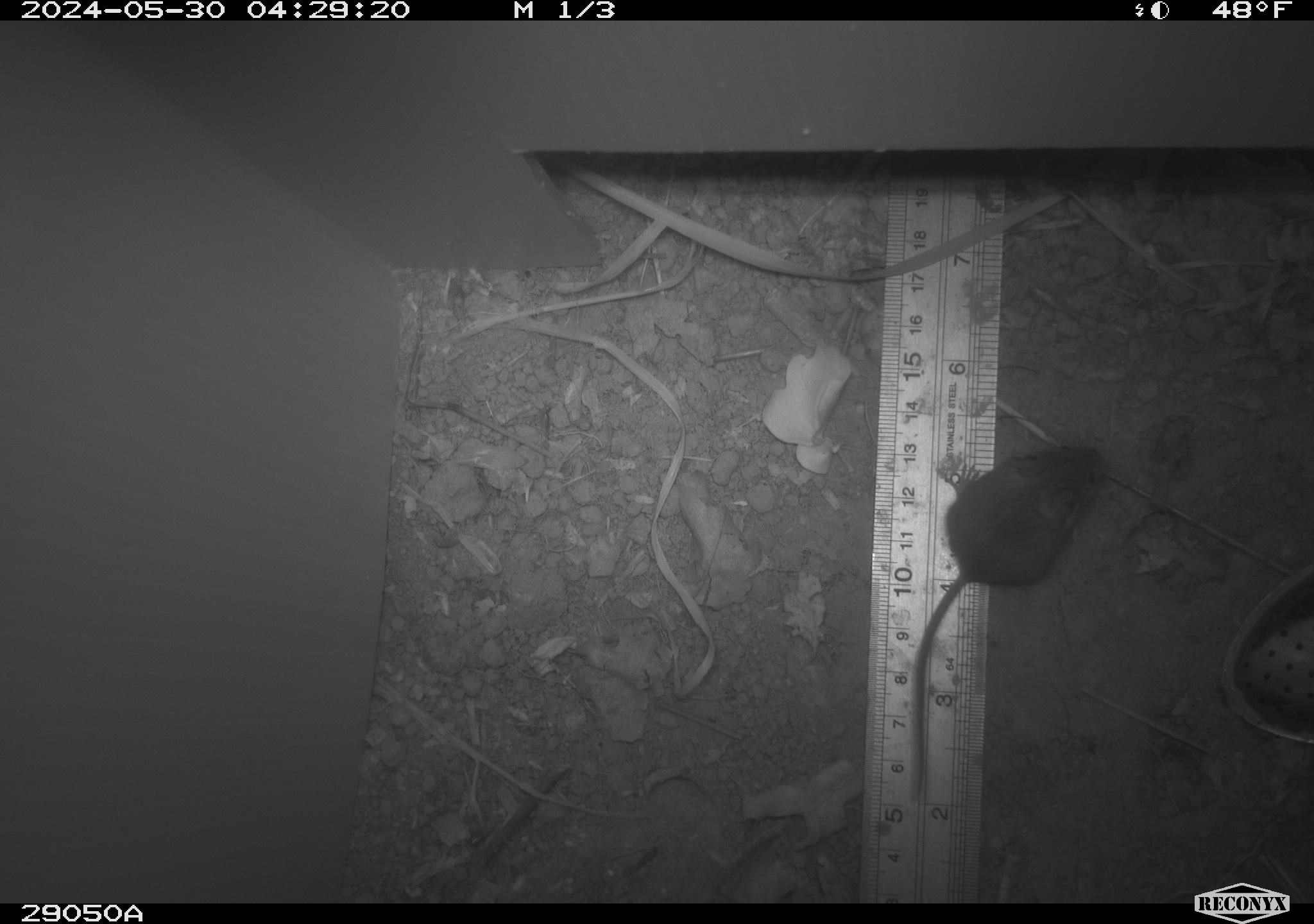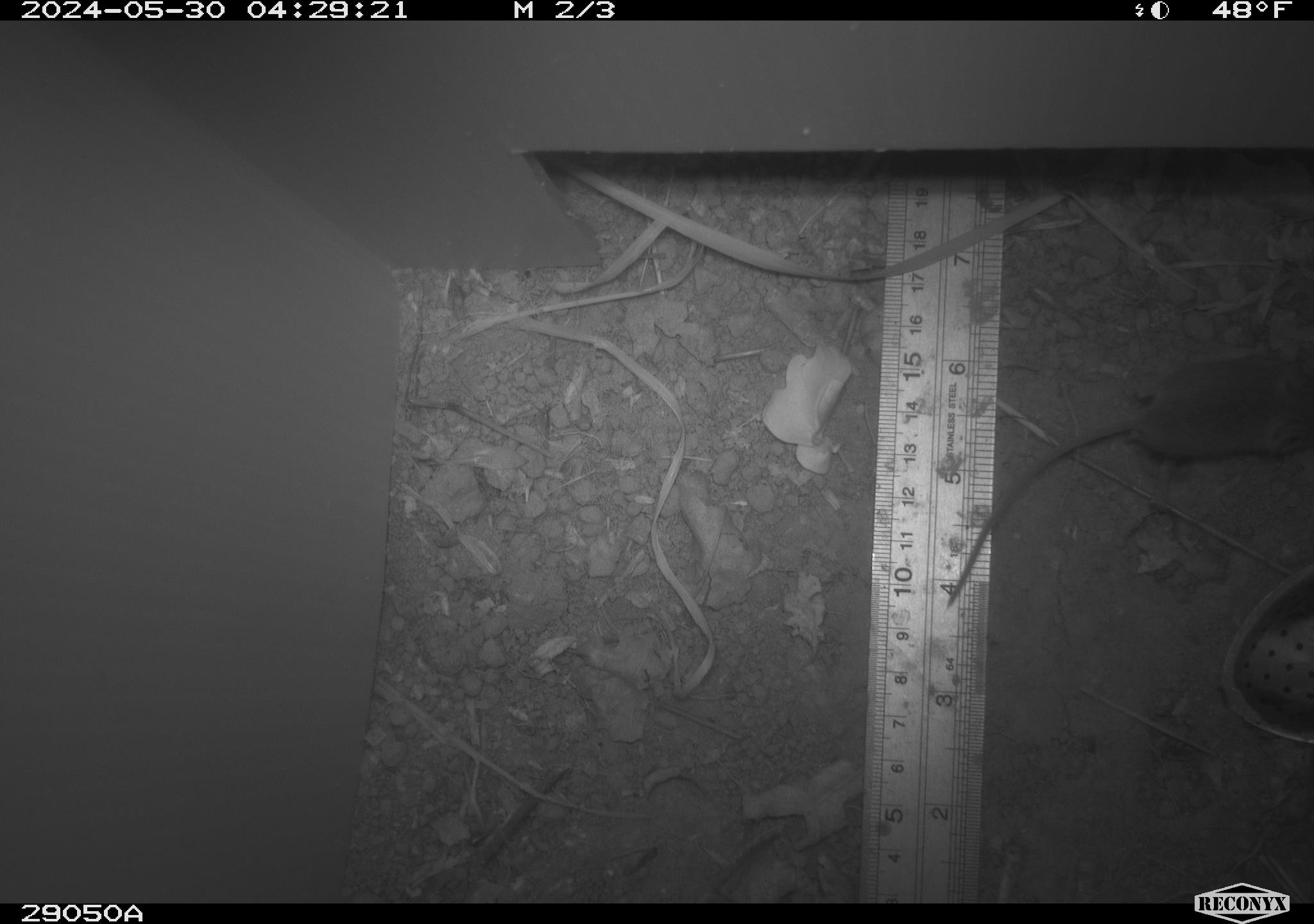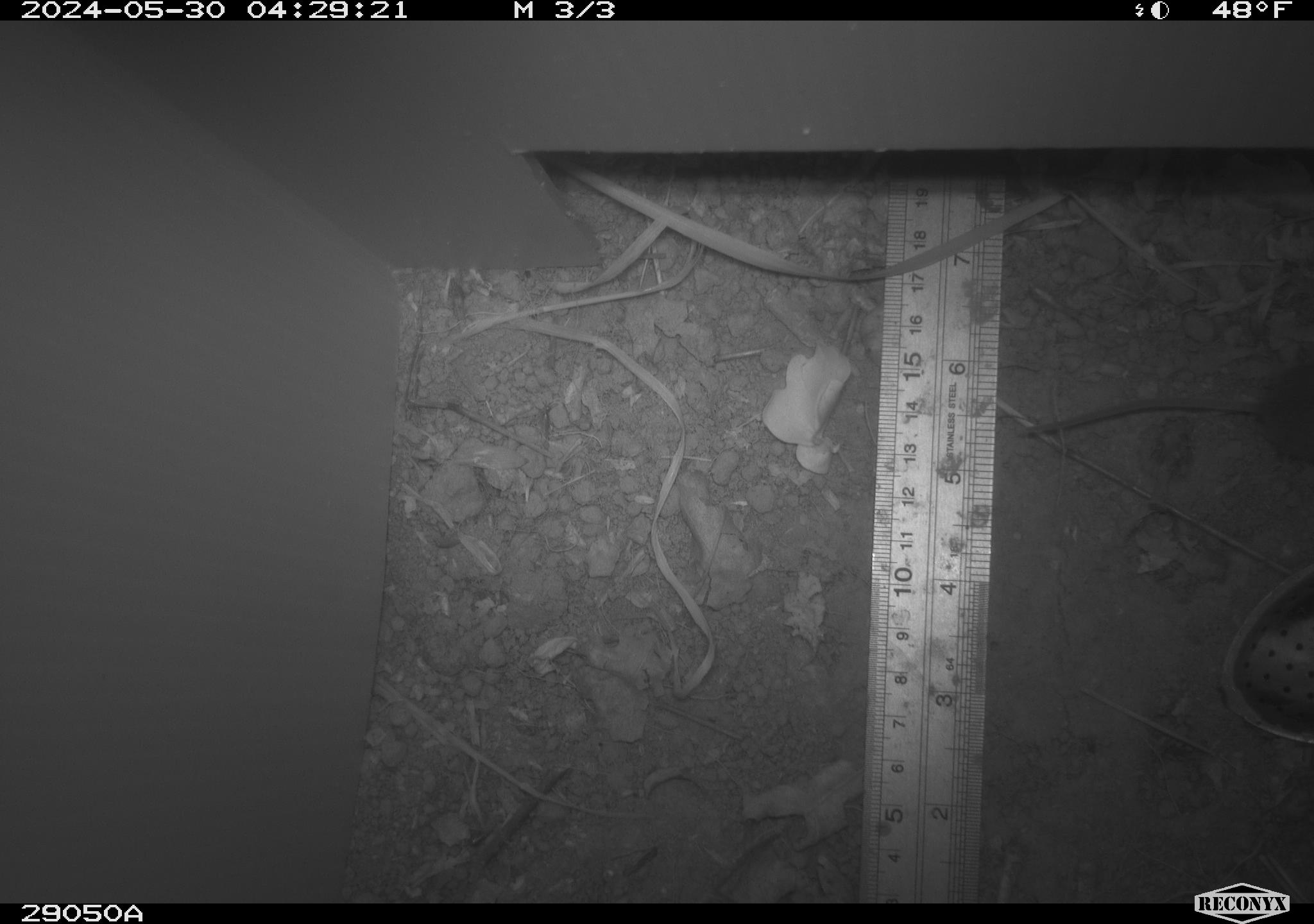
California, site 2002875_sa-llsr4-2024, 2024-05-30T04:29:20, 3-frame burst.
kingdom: Animalia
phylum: Chordata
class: Mammalia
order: Rodentia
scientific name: Rodentia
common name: mouse species